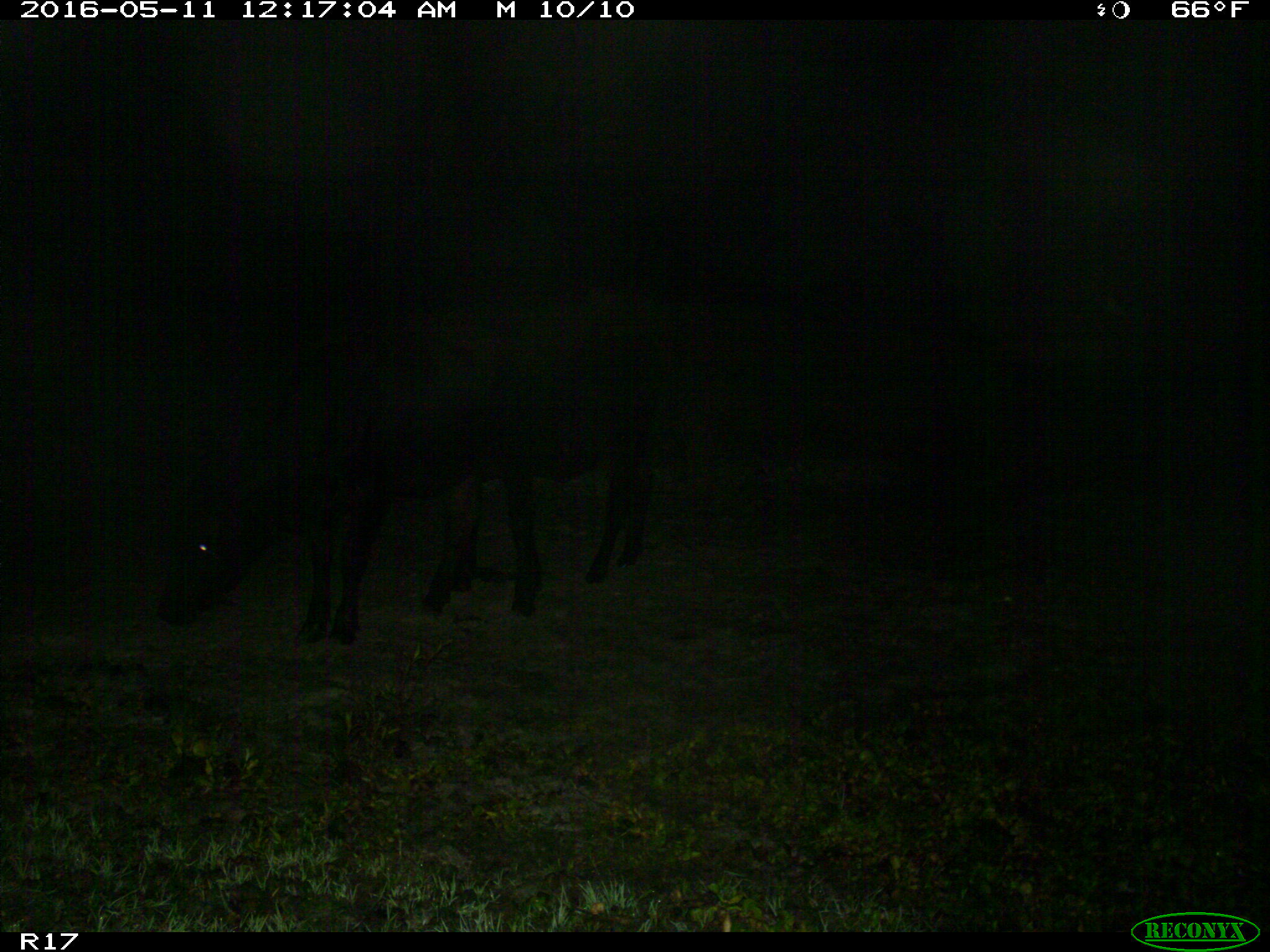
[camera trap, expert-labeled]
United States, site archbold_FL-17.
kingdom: Animalia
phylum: Chordata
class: Mammalia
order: Artiodactyla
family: Bovidae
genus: Bos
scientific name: Bos taurus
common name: domestic cow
Bos taurus (domestic cow).